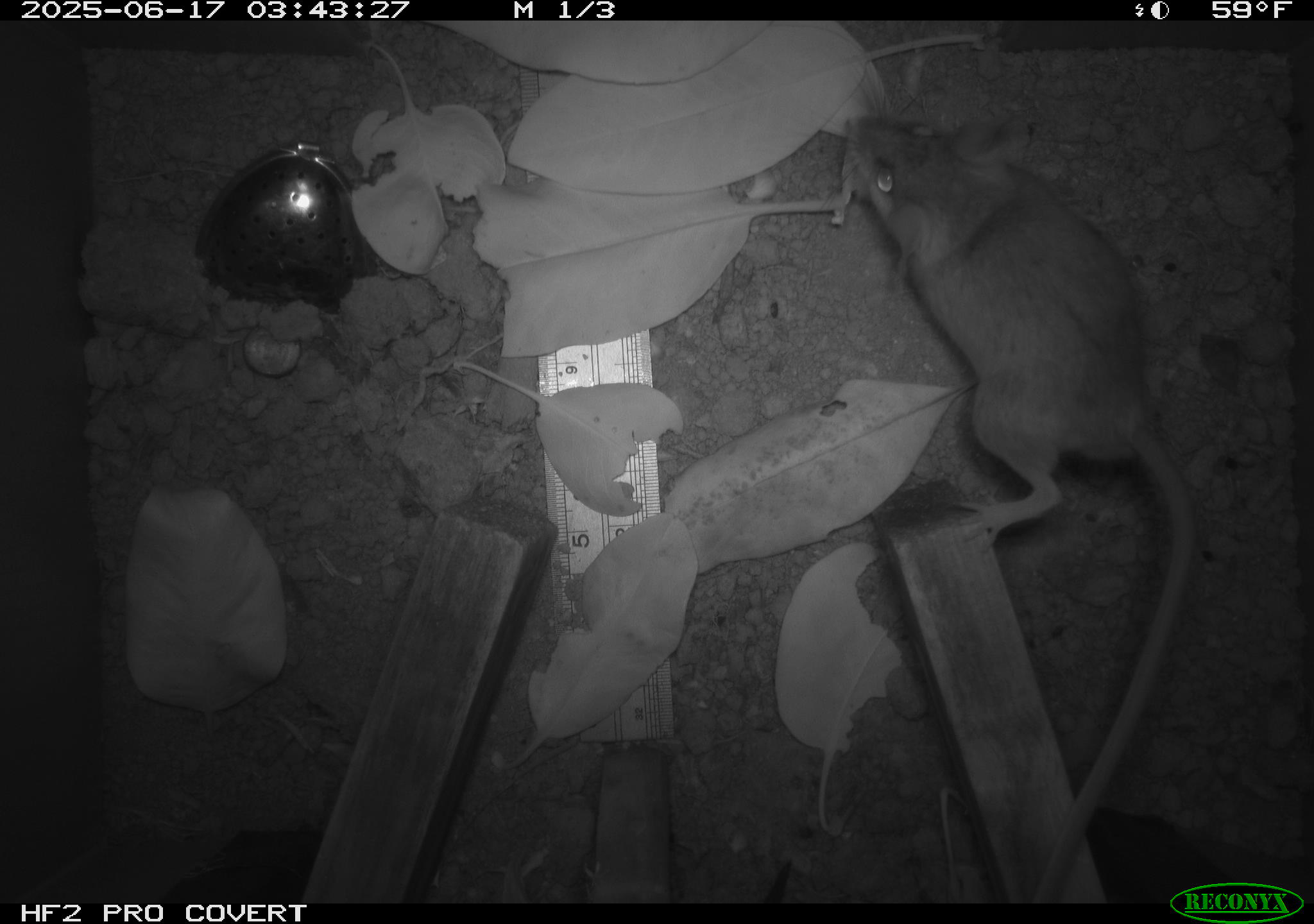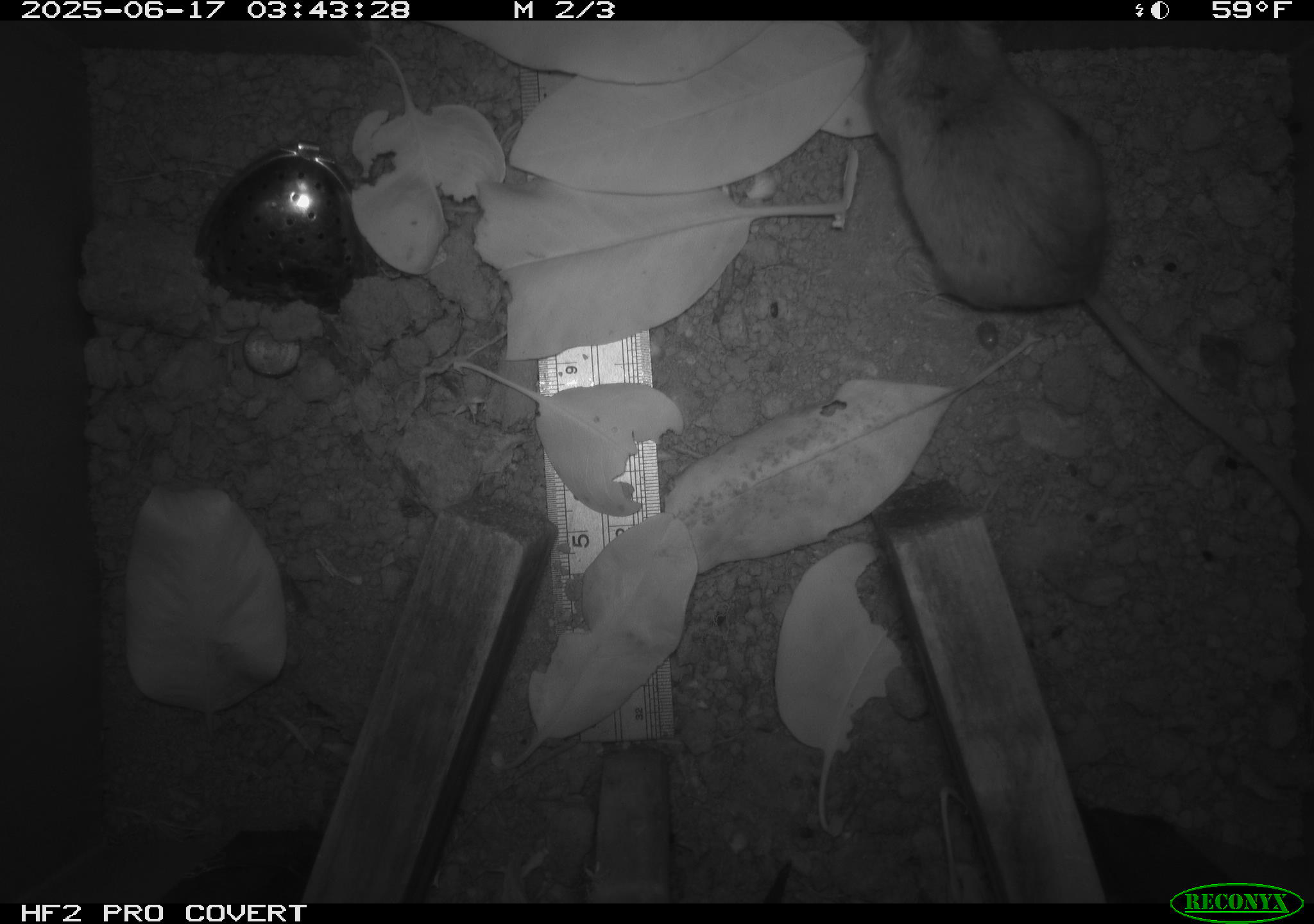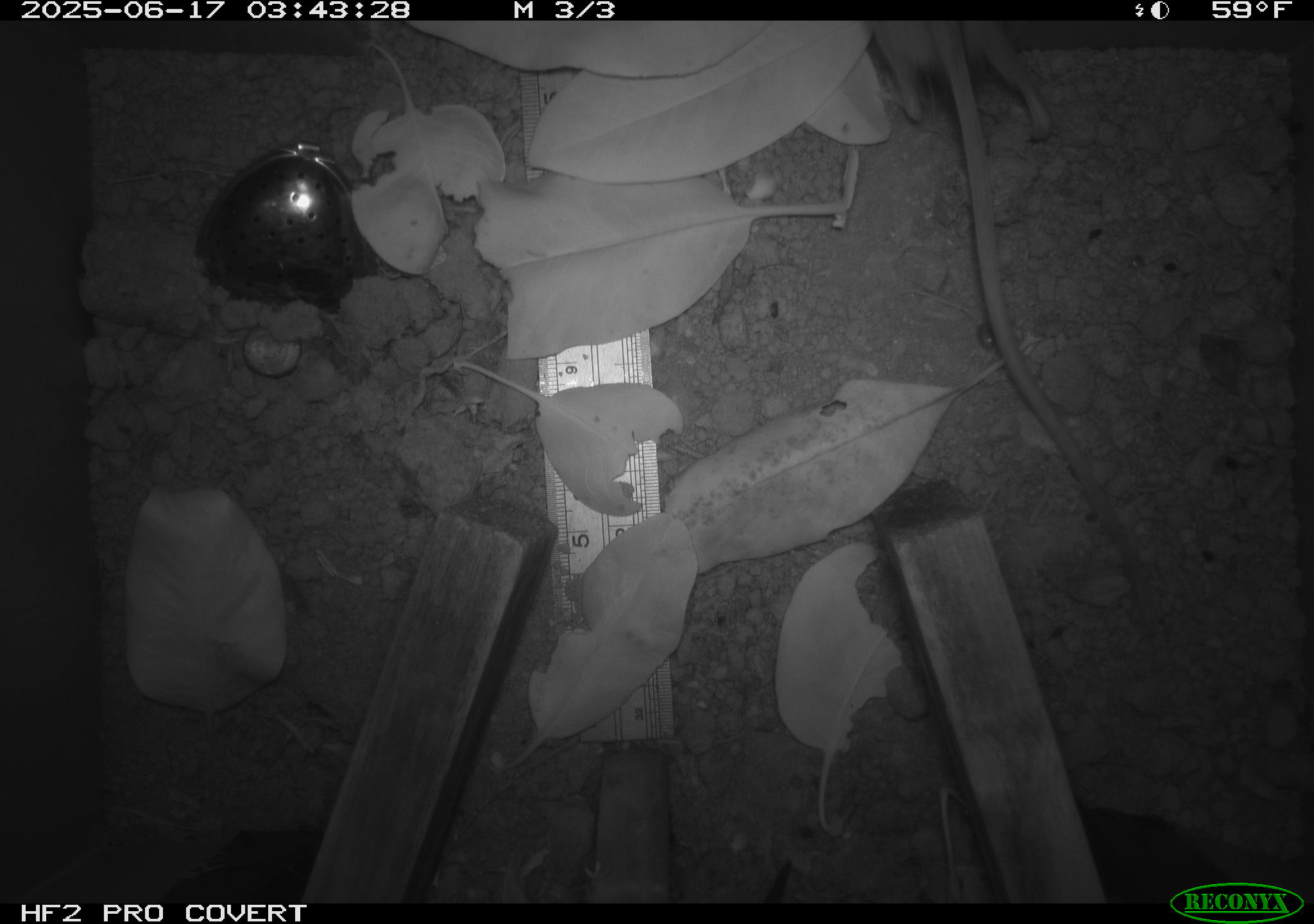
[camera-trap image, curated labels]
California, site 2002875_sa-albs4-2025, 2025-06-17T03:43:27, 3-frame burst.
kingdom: Animalia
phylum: Chordata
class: Mammalia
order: Rodentia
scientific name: Rodentia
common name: mouse species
Mouse species (Rodentia).